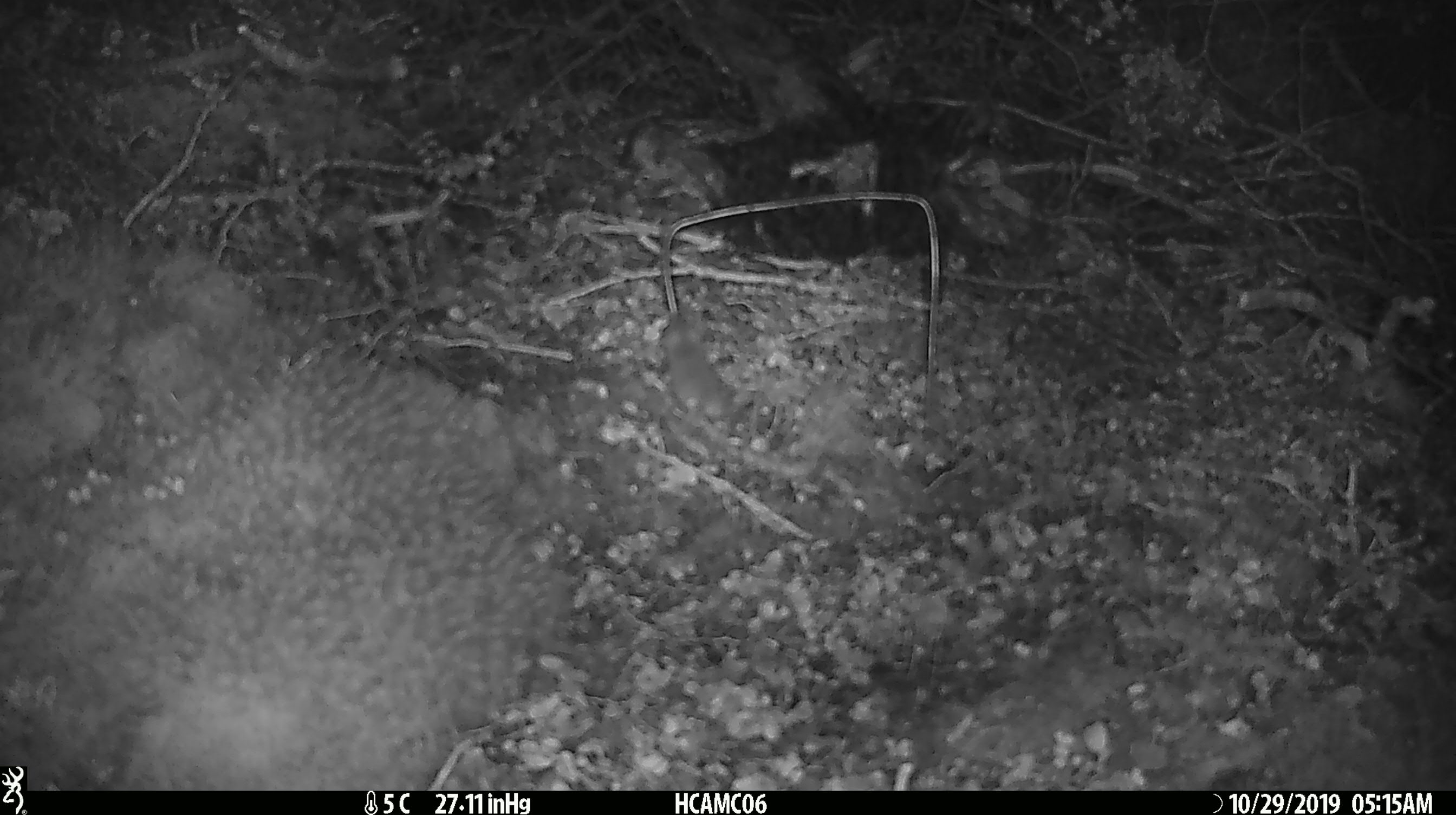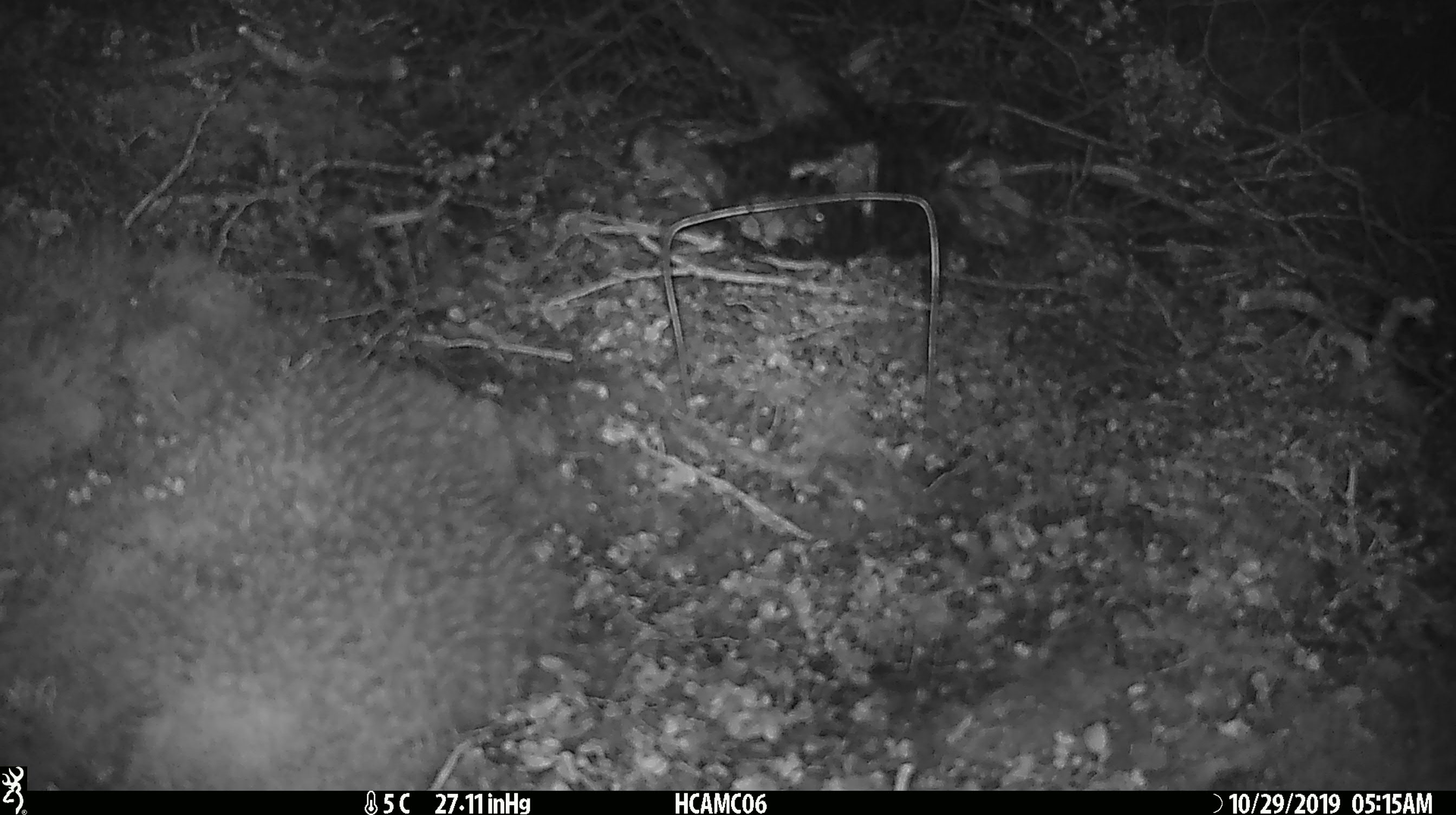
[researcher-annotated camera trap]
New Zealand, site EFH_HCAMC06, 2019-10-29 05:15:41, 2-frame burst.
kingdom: Animalia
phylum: Chordata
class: Mammalia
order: Rodentia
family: Muridae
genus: Mus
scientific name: Mus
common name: mouse